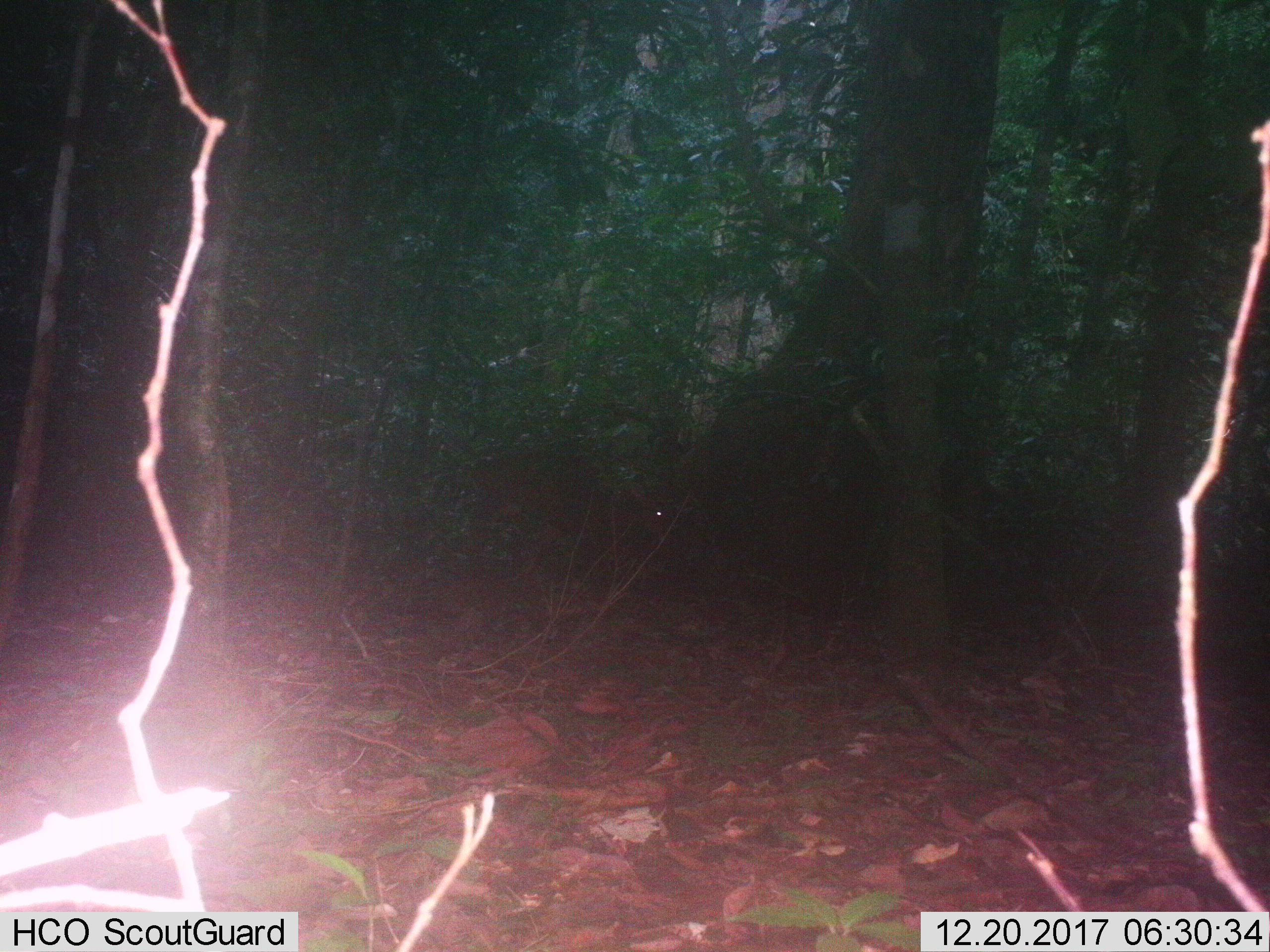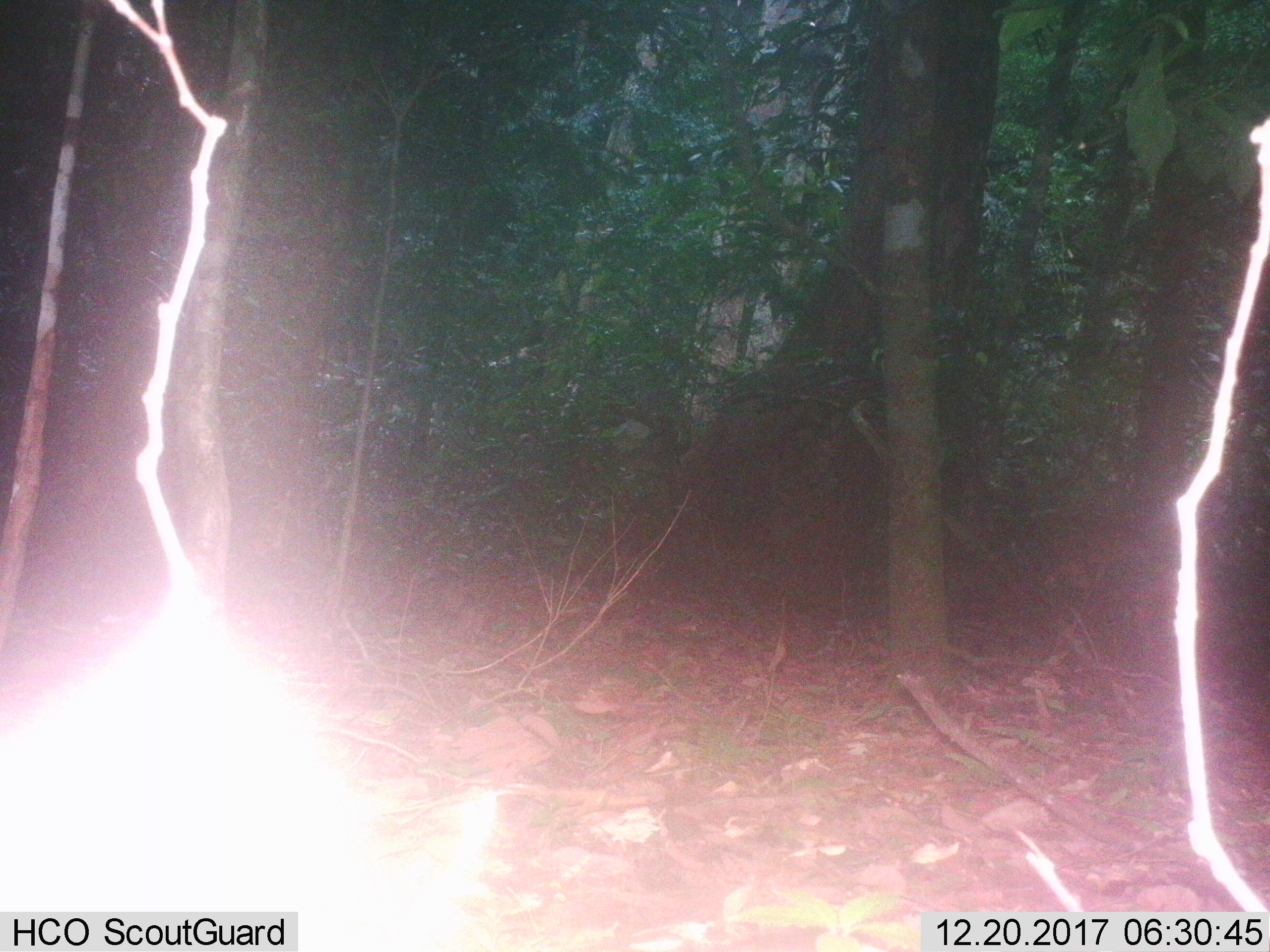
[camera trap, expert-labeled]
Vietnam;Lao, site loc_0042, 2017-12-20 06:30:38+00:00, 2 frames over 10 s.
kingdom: Animalia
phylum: Chordata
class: Mammalia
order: Artiodactyla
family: Cervidae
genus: Muntiacus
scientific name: Muntiacus vuquangensis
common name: large-antlered muntjac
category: large antlered muntjac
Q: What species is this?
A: Large antlered muntjac (large-antlered muntjac) (Muntiacus vuquangensis).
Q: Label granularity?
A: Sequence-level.